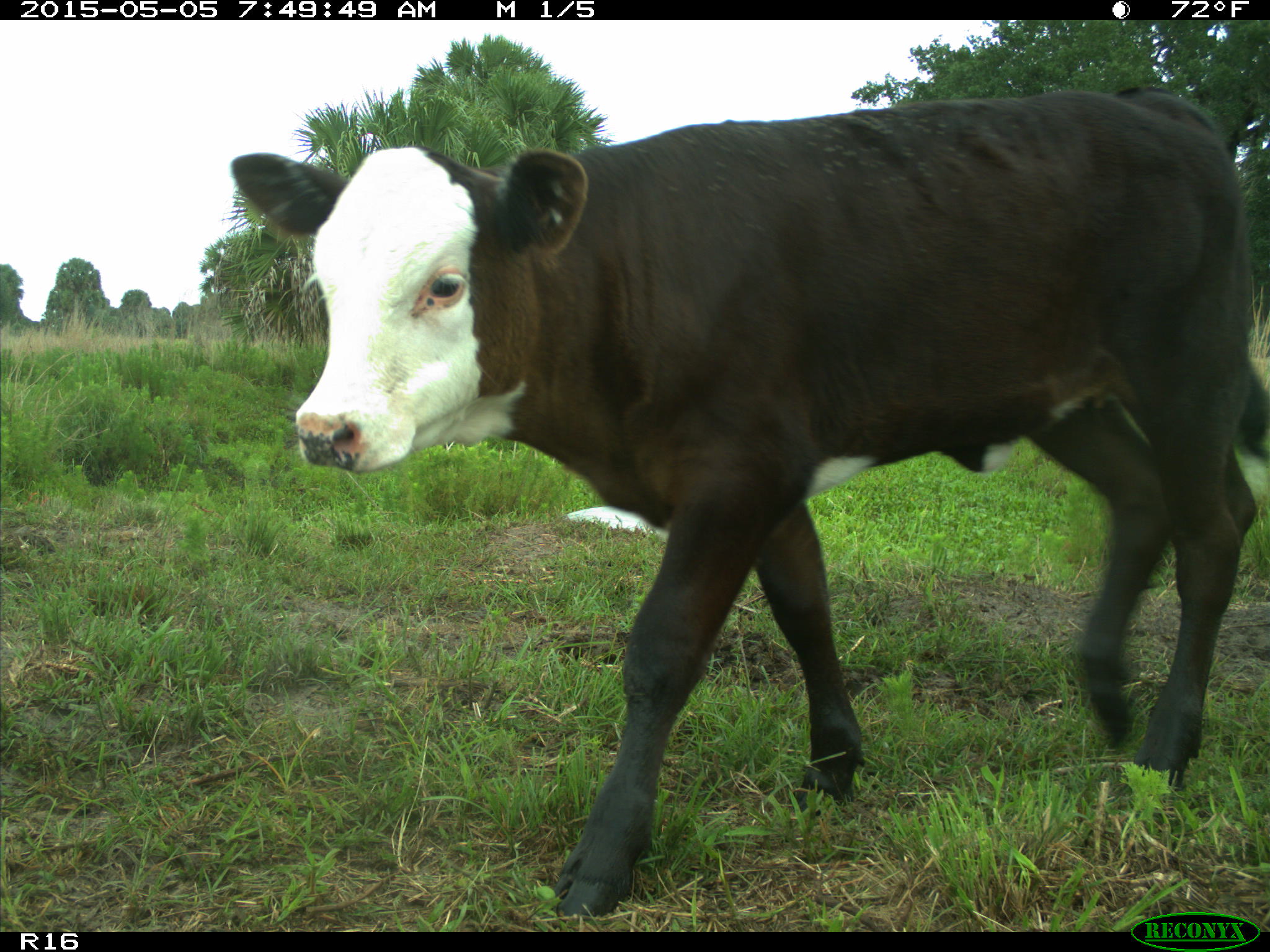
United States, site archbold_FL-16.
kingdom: Animalia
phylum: Chordata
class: Mammalia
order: Artiodactyla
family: Bovidae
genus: Bos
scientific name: Bos taurus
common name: domestic cow